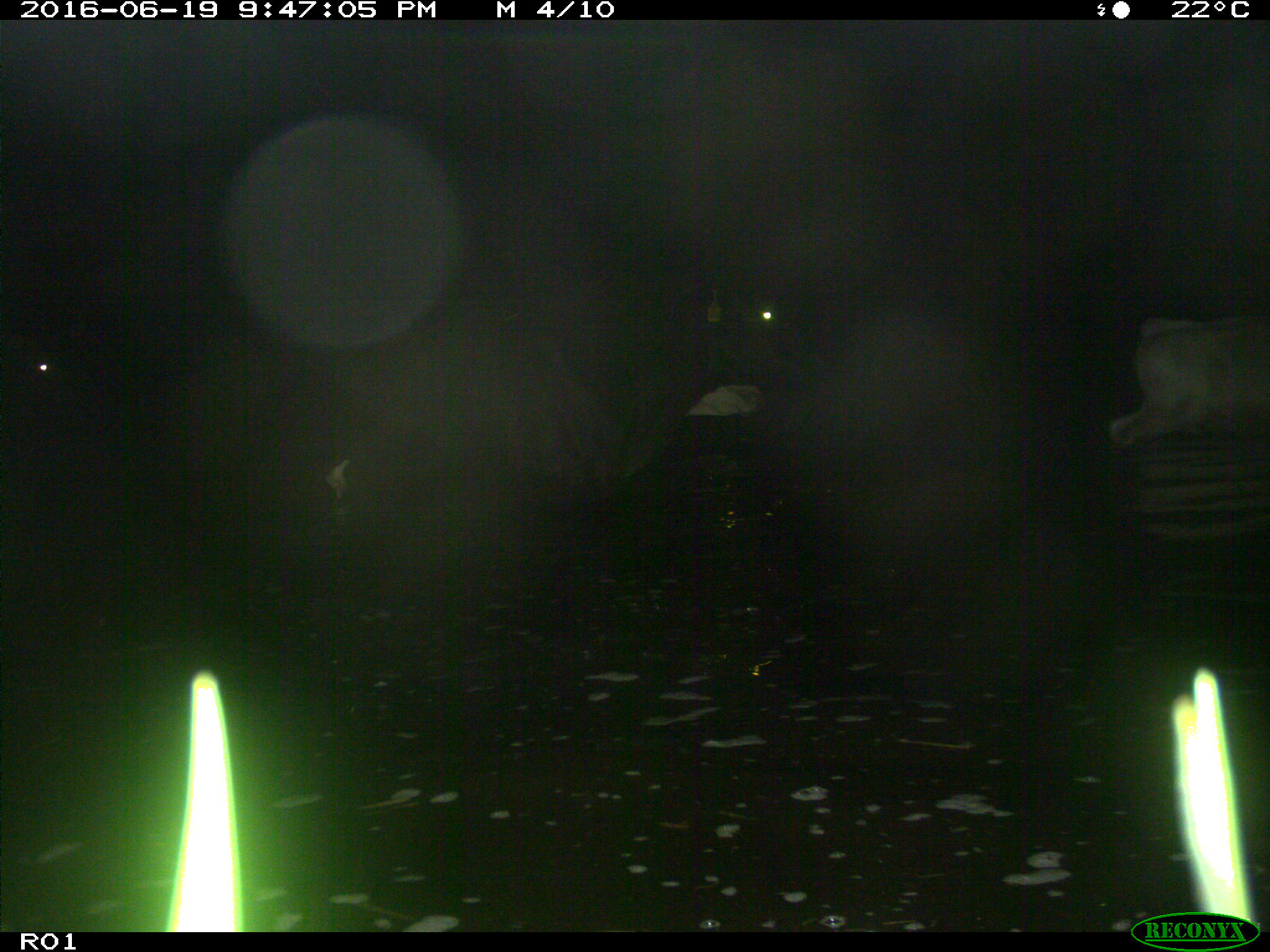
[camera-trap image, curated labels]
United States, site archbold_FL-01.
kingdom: Animalia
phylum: Chordata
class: Mammalia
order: Artiodactyla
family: Bovidae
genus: Bos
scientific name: Bos taurus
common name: domestic cow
Bos taurus (domestic cow).